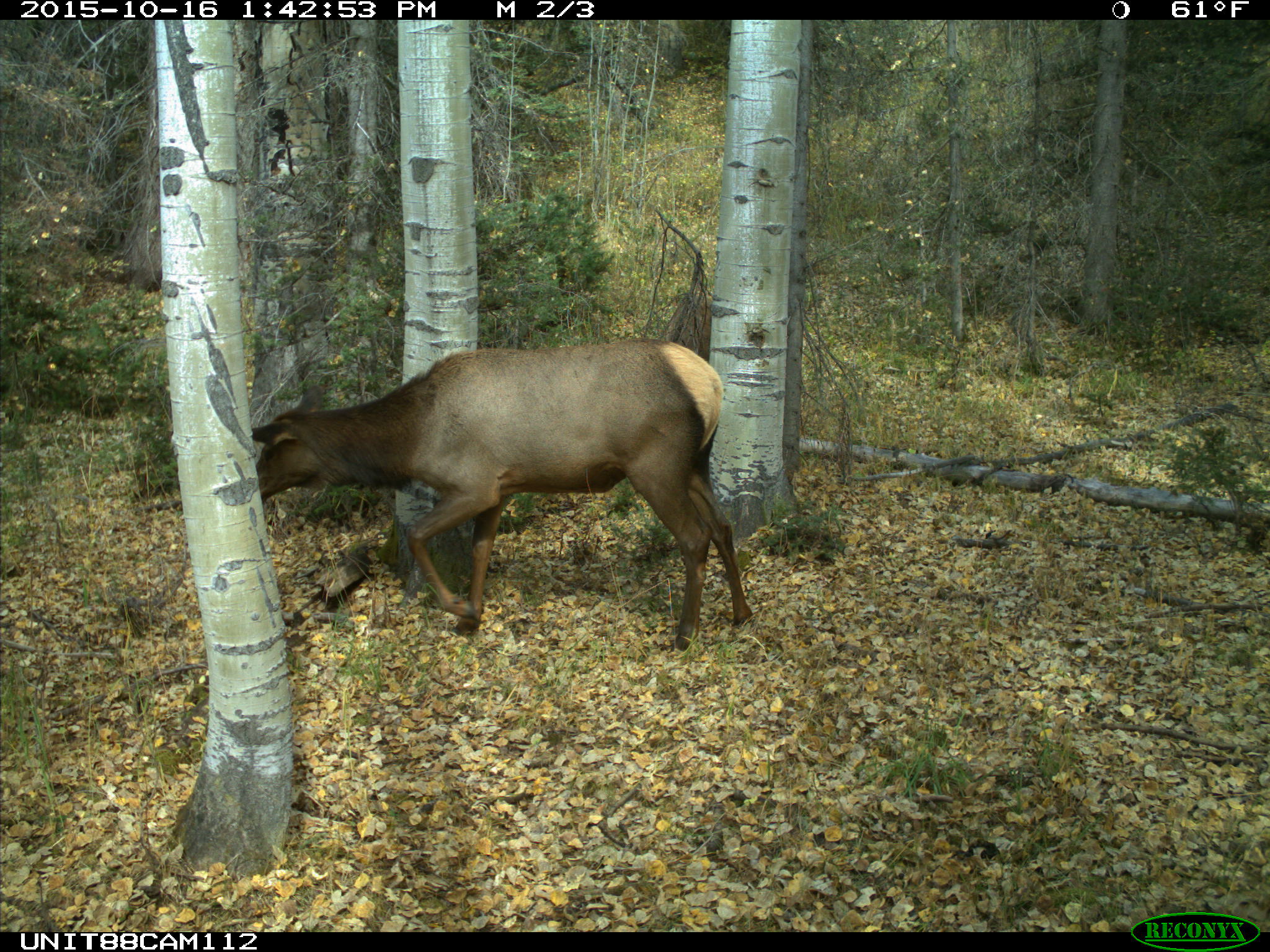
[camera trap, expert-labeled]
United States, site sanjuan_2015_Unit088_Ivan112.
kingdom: Animalia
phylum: Chordata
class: Mammalia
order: Artiodactyla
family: Cervidae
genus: Cervus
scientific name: Cervus elaphus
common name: red deer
Cervus elaphus (red deer).